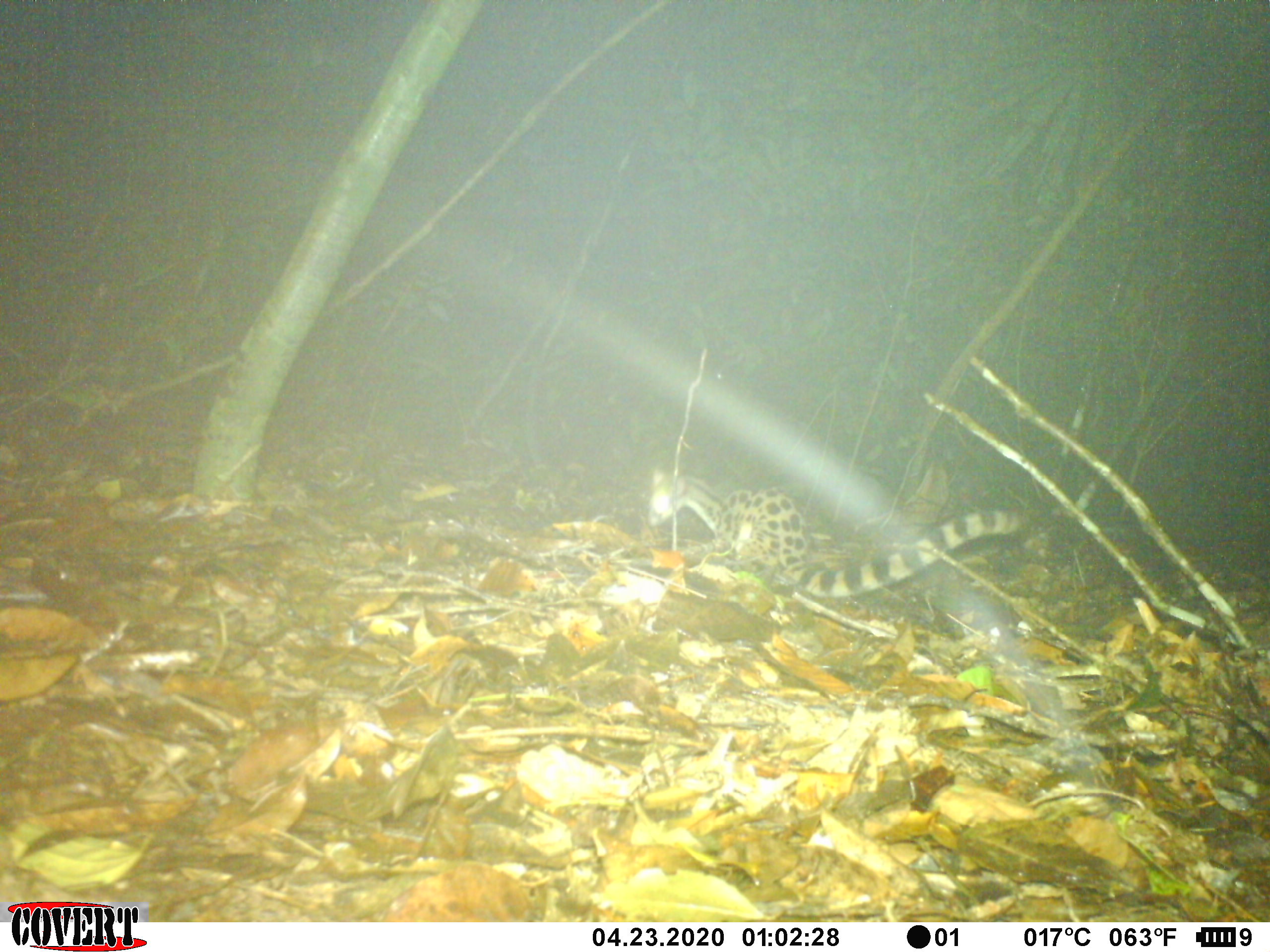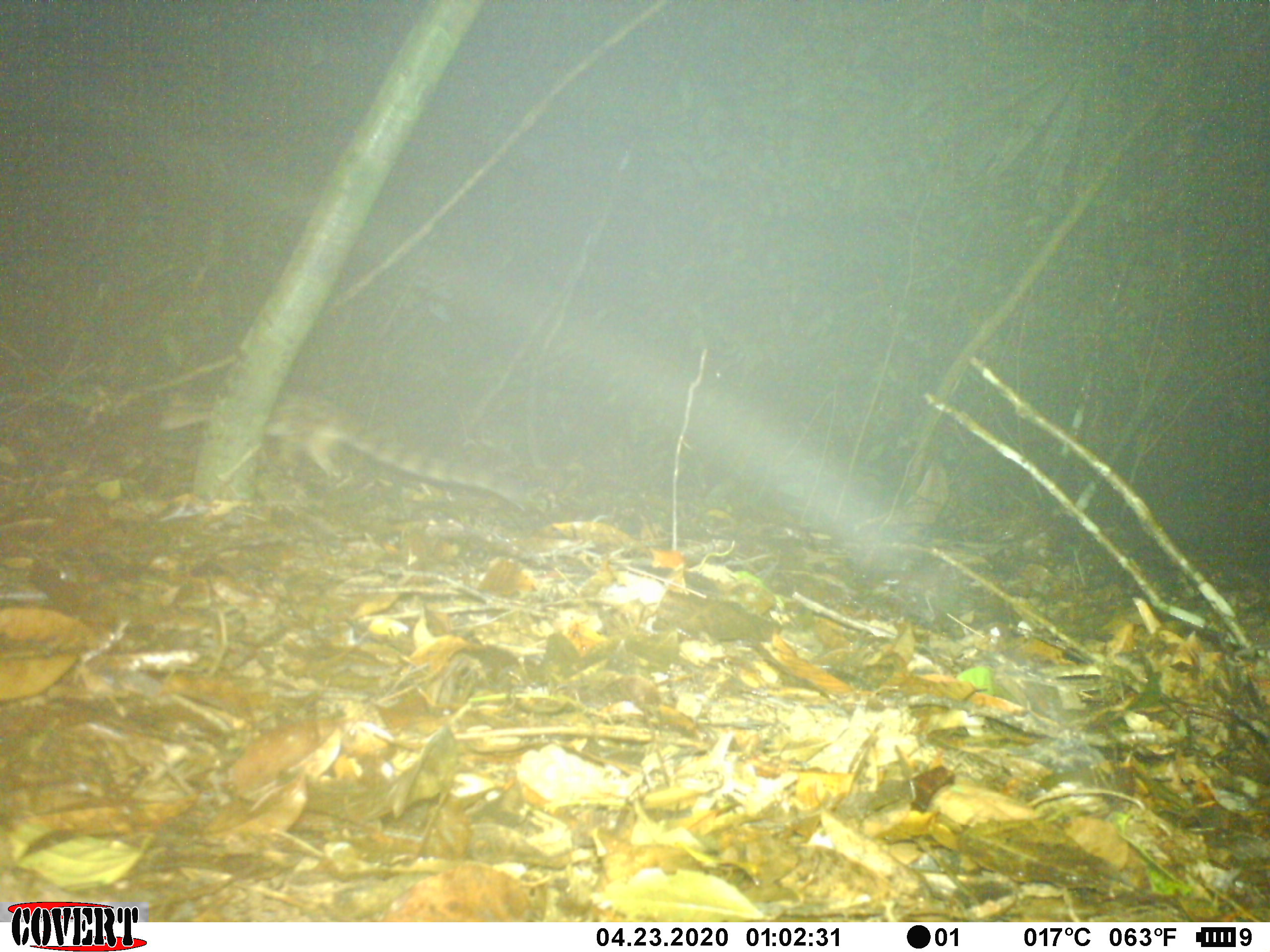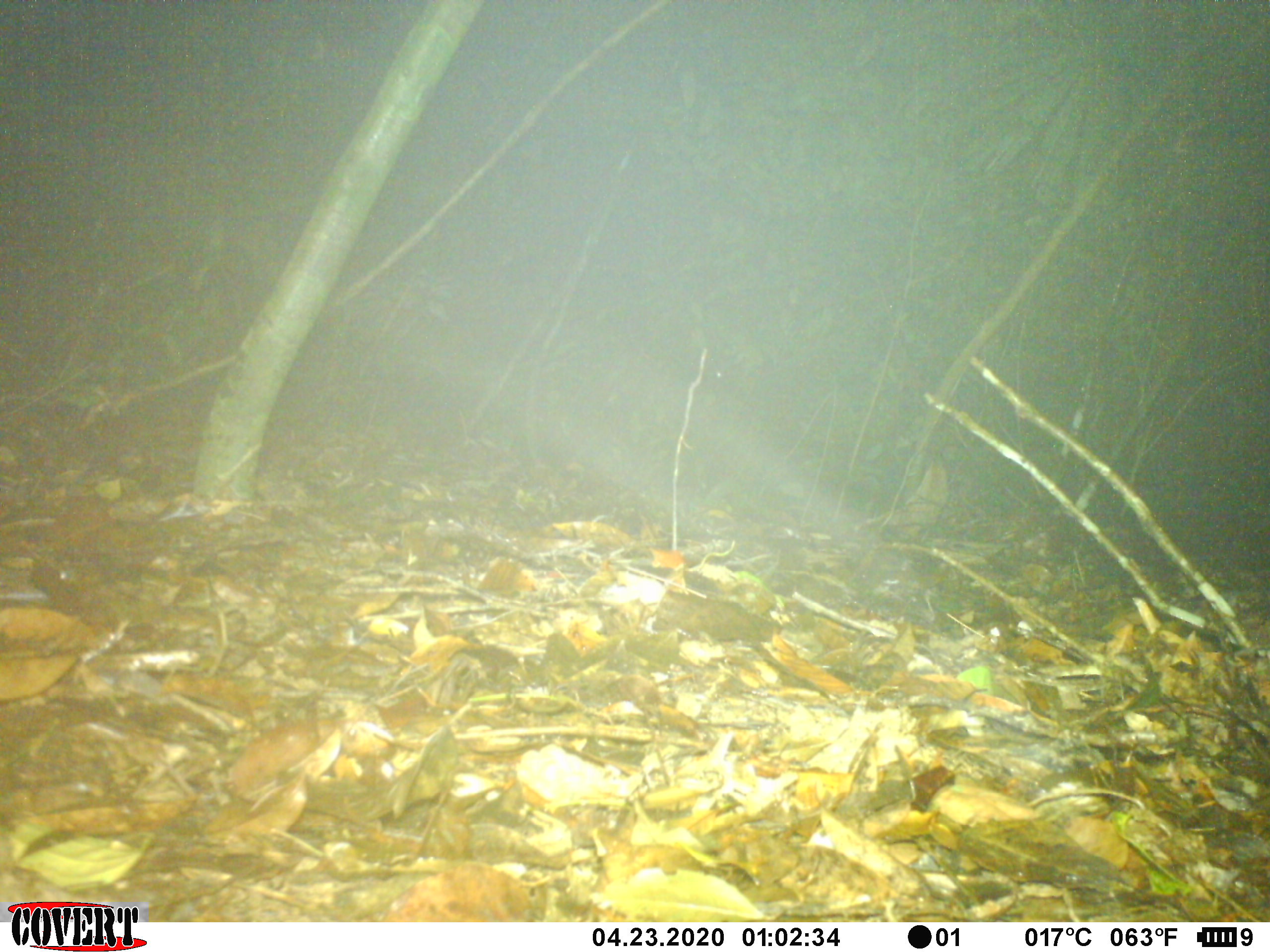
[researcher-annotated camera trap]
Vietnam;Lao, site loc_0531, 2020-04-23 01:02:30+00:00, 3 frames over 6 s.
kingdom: Animalia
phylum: Chordata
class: Mammalia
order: Carnivora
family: Prionodontidae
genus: Prionodon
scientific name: Prionodon pardicolor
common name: spotted linsang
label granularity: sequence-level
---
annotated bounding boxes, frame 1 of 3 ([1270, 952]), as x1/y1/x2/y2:
spotted linsang: 644/466/1028/600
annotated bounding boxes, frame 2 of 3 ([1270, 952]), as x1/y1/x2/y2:
spotted linsang: 151/383/534/513